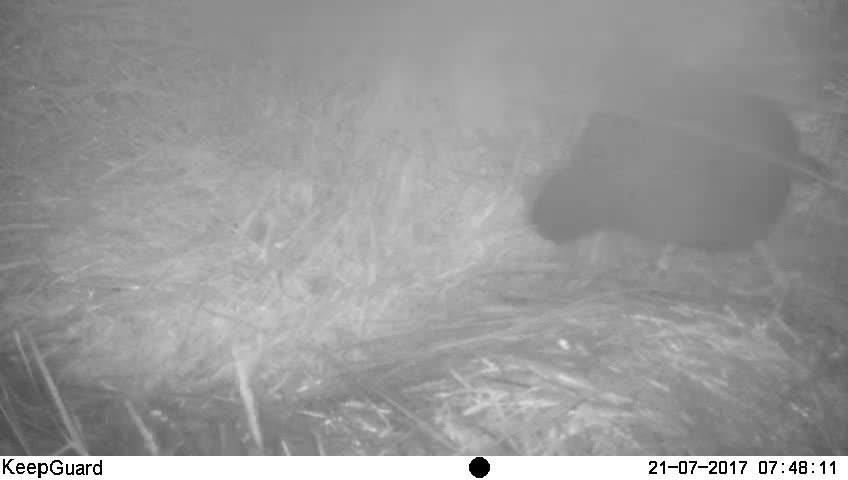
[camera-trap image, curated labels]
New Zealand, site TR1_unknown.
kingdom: Animalia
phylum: Chordata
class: Aves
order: Gruiformes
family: Rallidae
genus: Porphyrio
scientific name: Porphyrio mantelli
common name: takahe